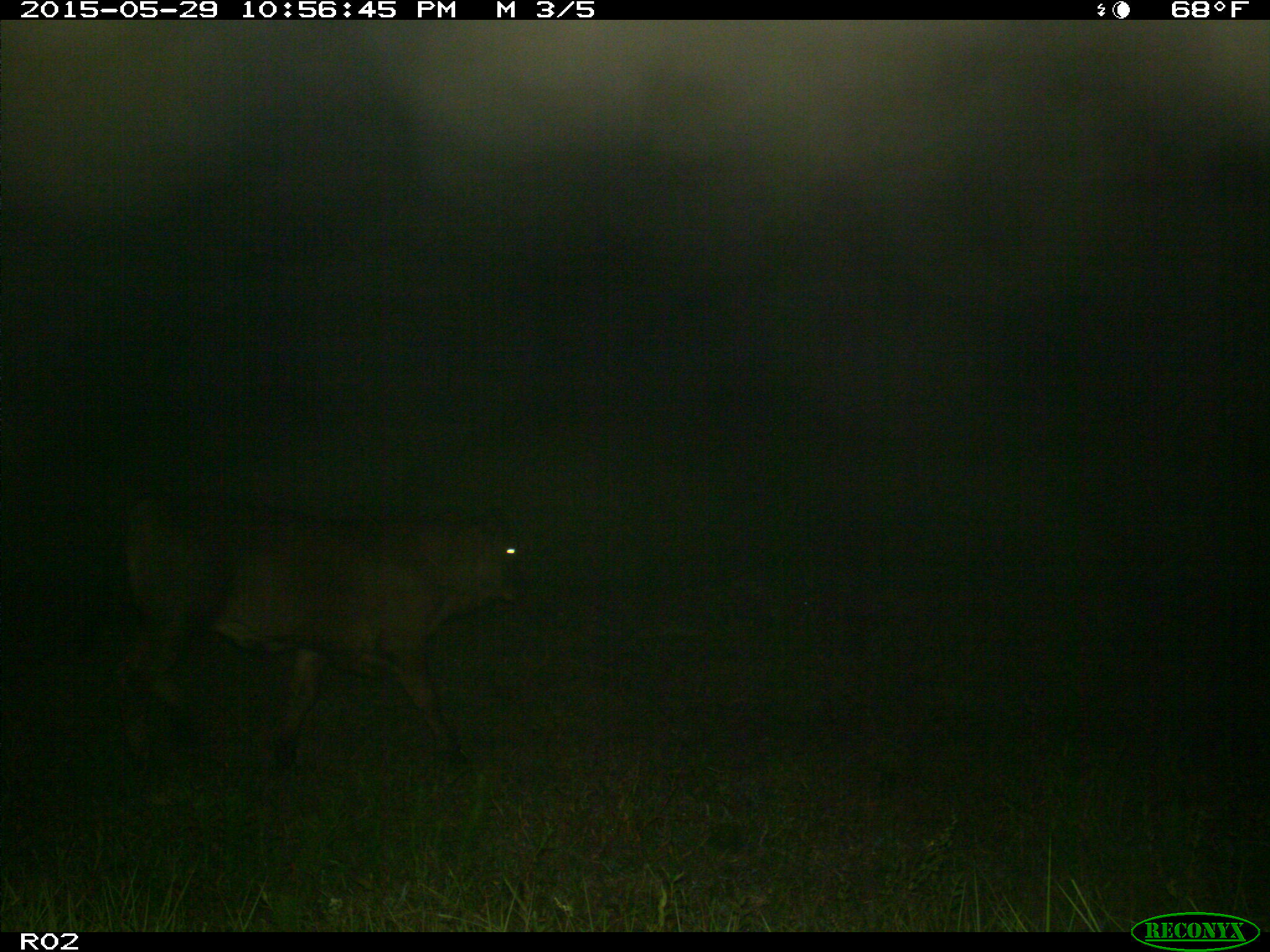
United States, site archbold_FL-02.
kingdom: Animalia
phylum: Chordata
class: Mammalia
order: Artiodactyla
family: Bovidae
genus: Bos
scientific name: Bos taurus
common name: domestic cow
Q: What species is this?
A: Bos taurus (domestic cow).